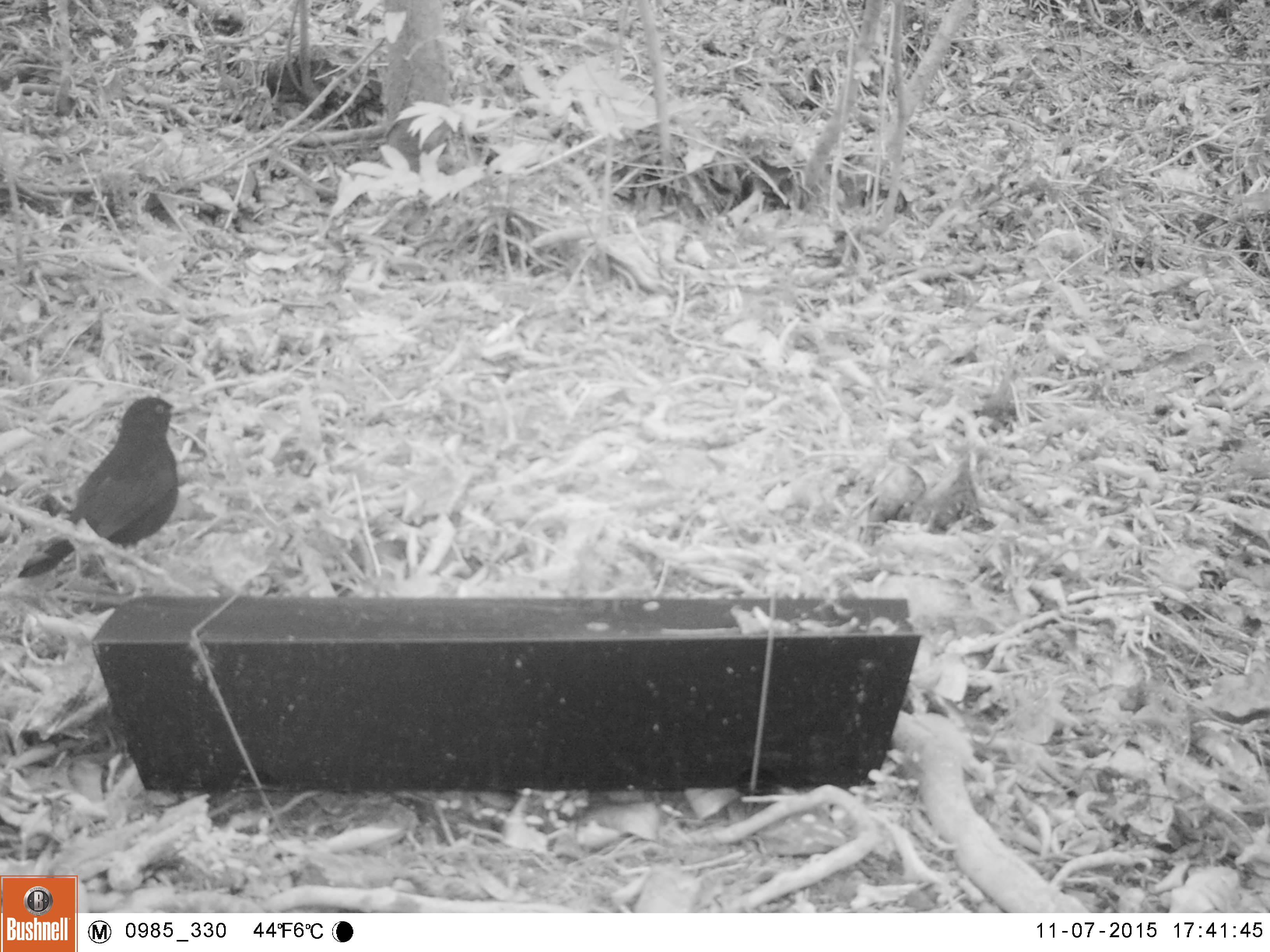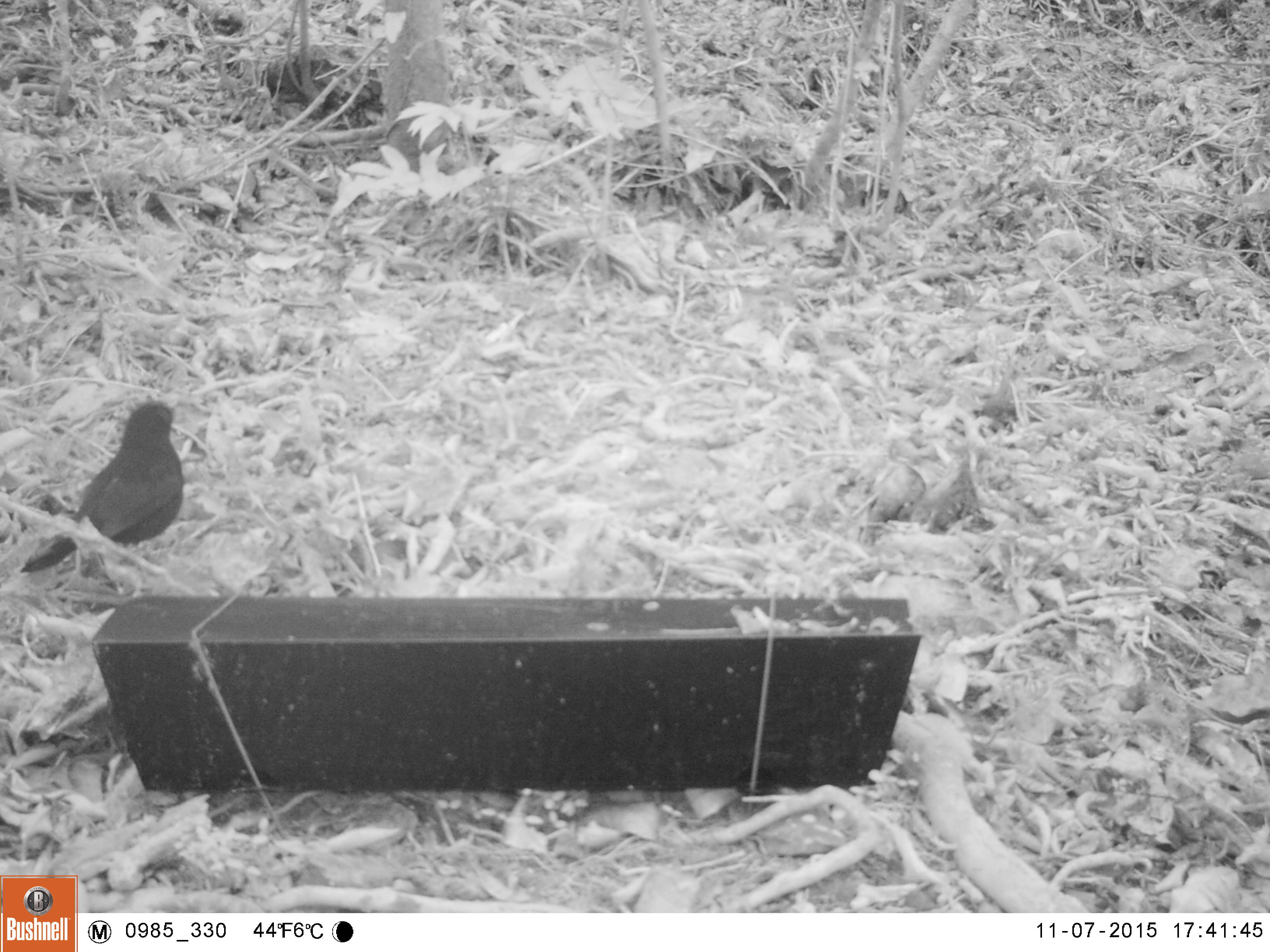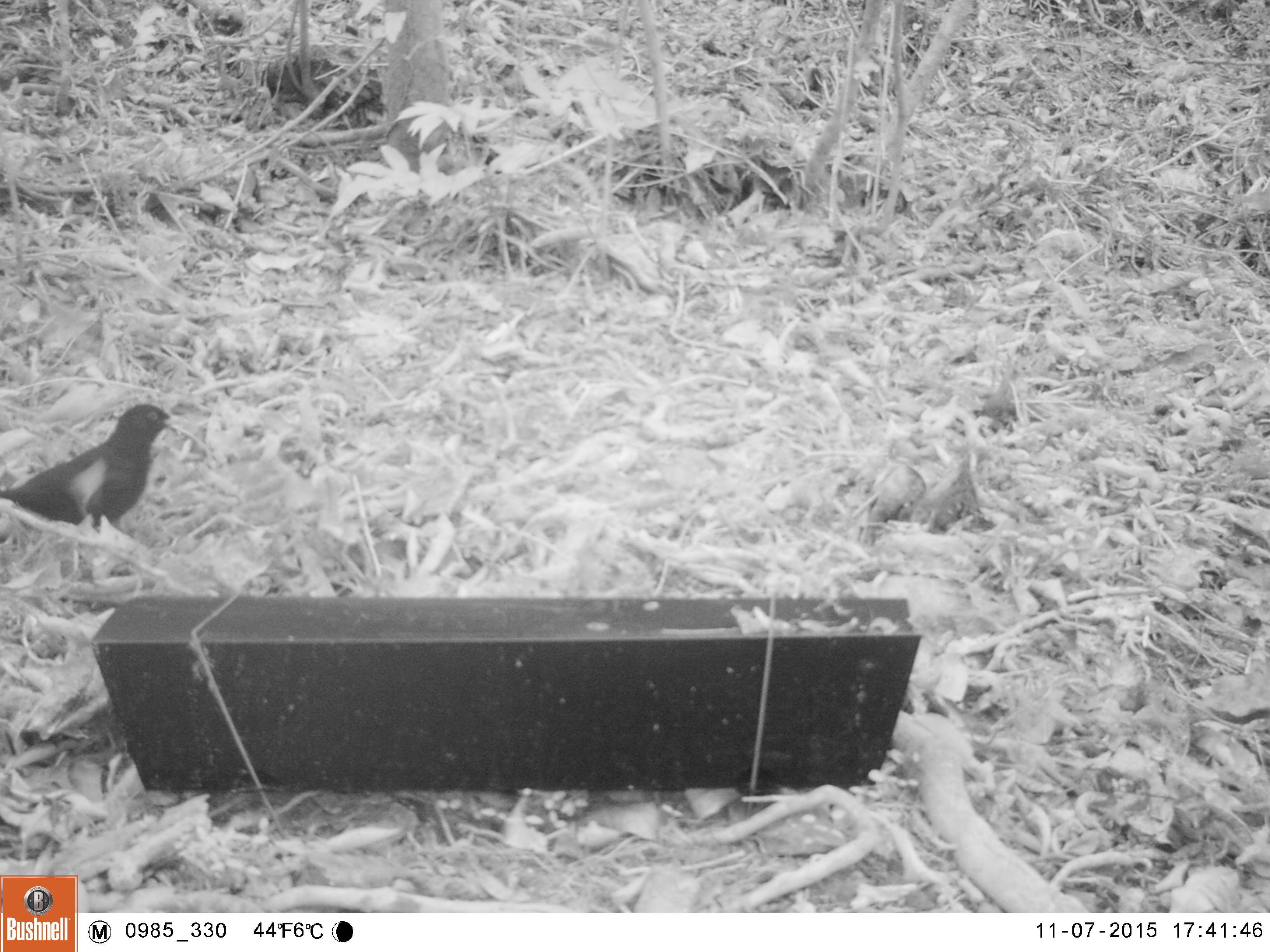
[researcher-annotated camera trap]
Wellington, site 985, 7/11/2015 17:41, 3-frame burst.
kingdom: Animalia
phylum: Chordata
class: Aves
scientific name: Aves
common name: bird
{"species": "bird (Aves)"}